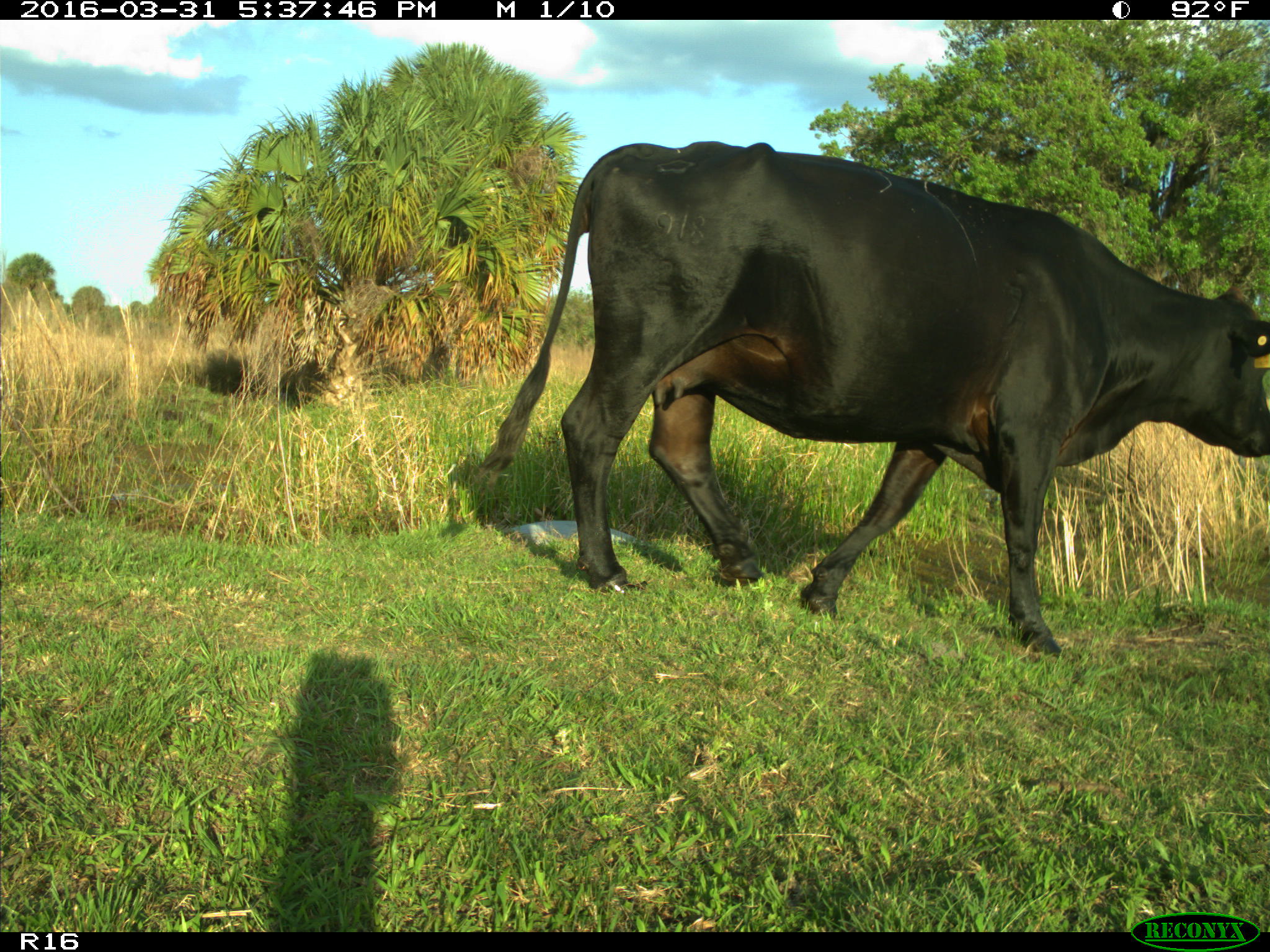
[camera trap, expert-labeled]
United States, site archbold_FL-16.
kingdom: Animalia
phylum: Chordata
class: Mammalia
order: Artiodactyla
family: Bovidae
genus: Bos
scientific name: Bos taurus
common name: domestic cow